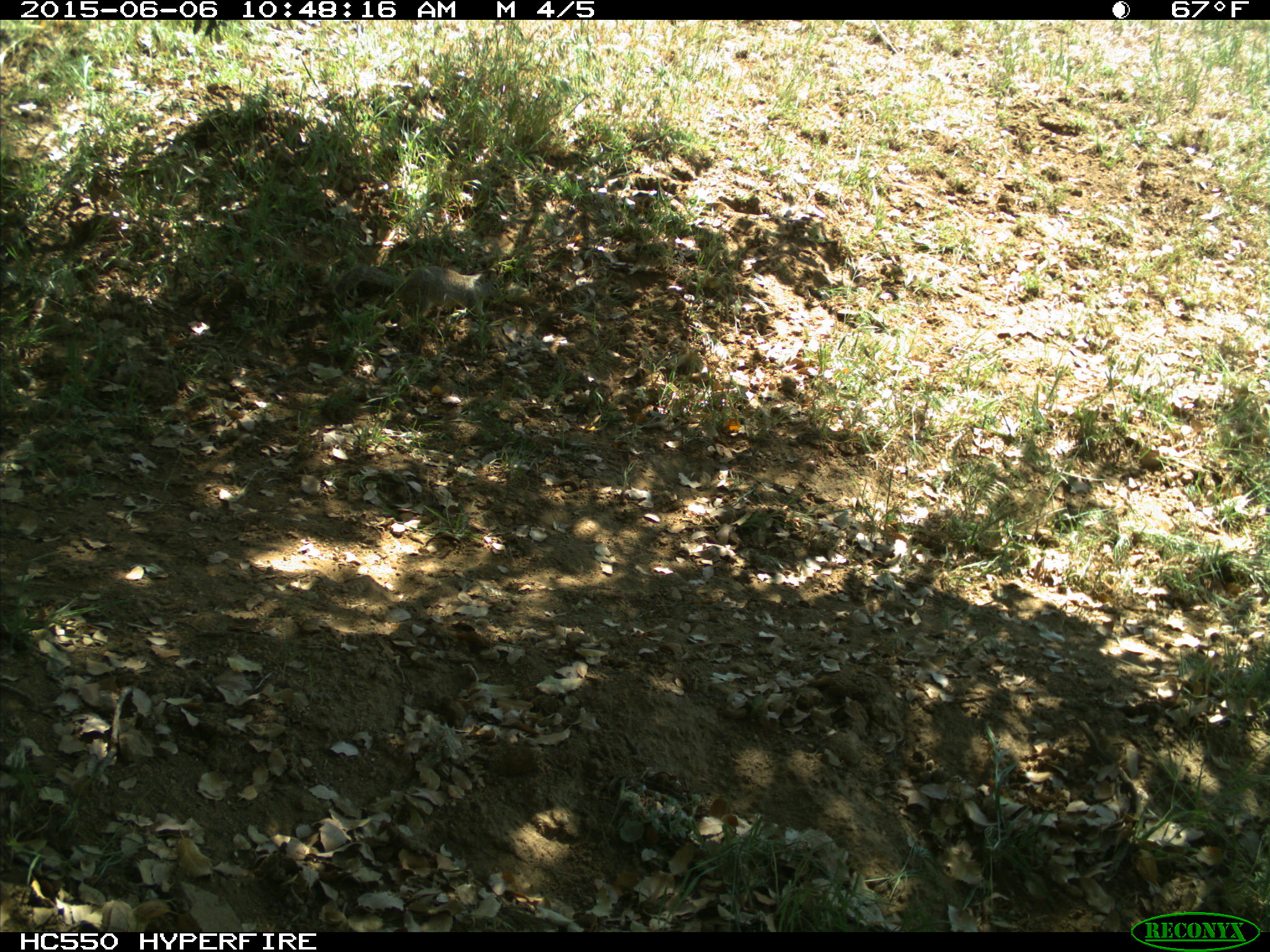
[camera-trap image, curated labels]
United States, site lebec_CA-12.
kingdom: Animalia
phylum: Chordata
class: Mammalia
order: Rodentia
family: Sciuridae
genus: Otospermophilus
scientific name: Otospermophilus beecheyi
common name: california ground squirrel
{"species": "Otospermophilus beecheyi (california ground squirrel)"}